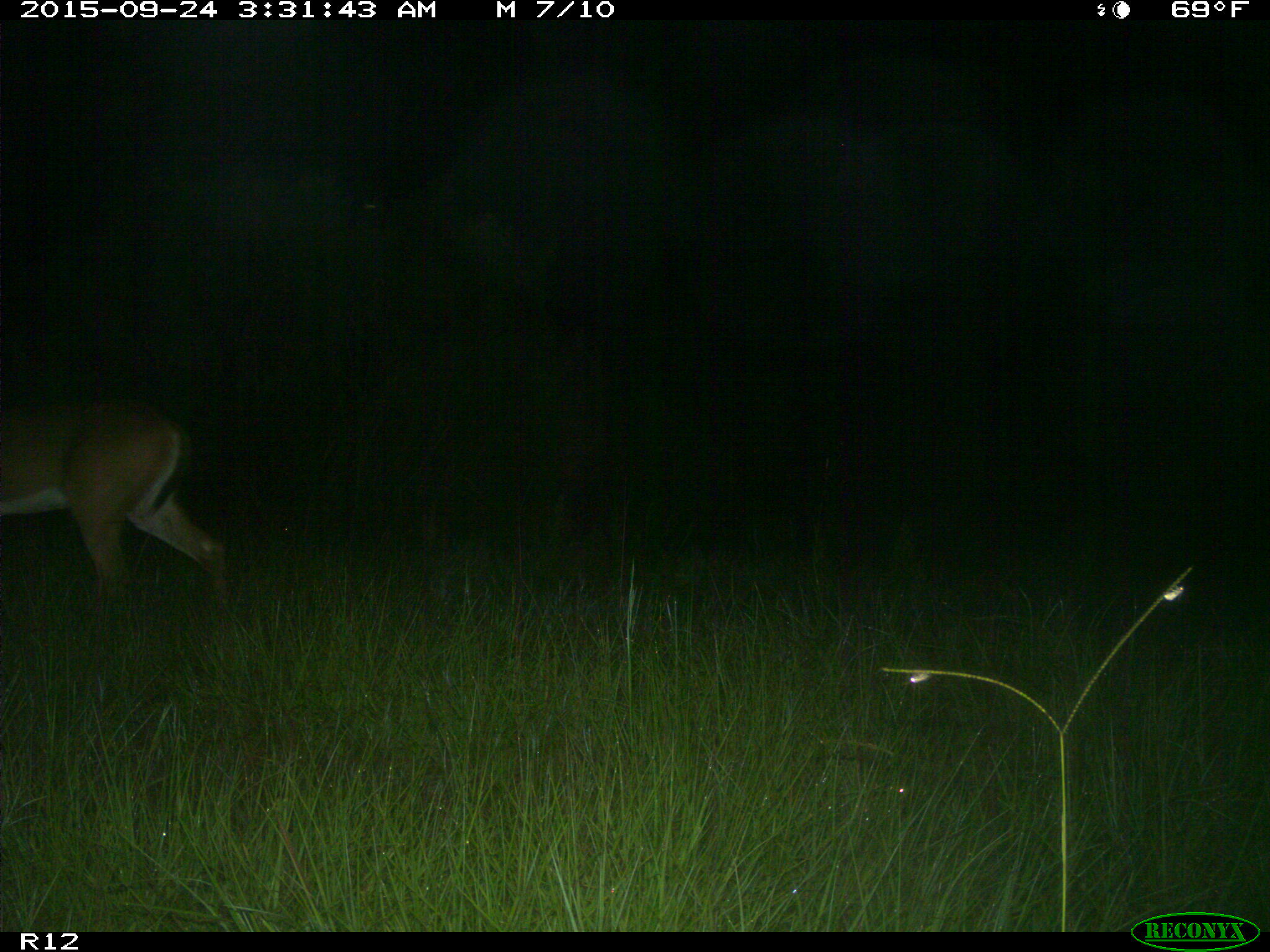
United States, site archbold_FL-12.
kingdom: Animalia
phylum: Chordata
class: Mammalia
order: Artiodactyla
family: Cervidae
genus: Odocoileus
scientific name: Odocoileus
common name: deer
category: unidentified deer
Unidentified deer (deer) (Odocoileus).